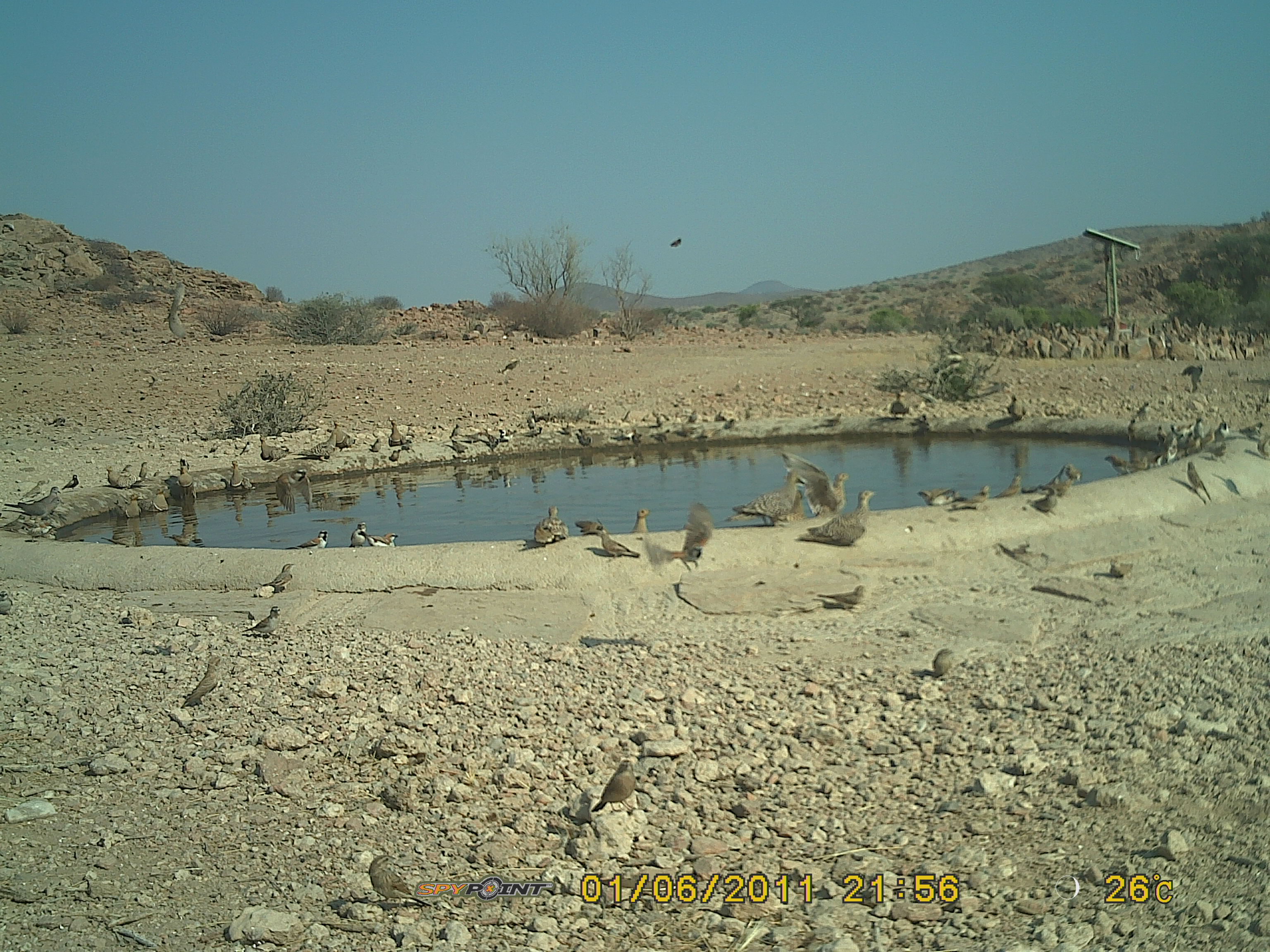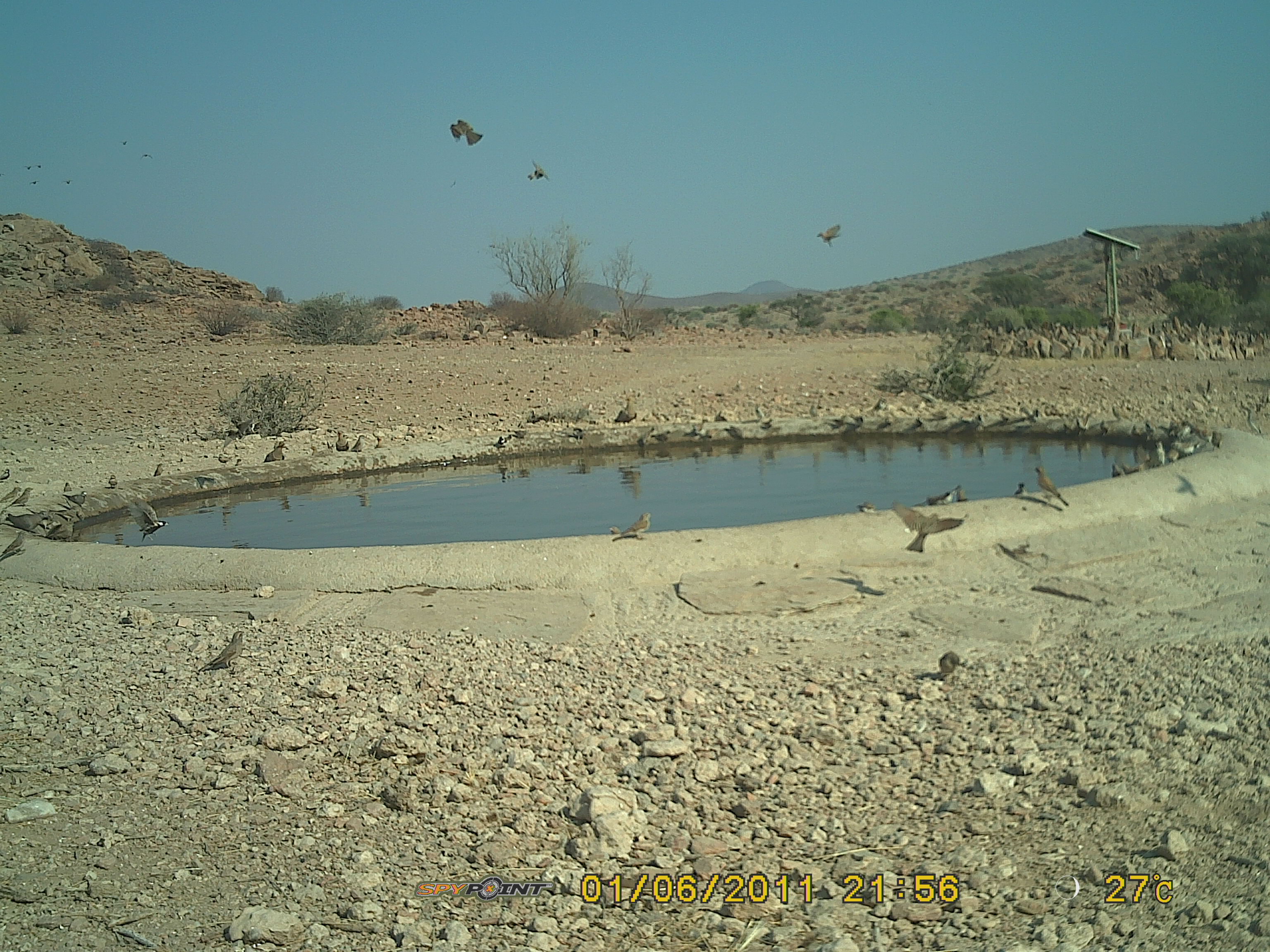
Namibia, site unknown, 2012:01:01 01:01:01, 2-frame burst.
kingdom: Animalia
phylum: Chordata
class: Aves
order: Pterocliformes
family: Pteroclidae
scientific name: Pteroclidae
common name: sandgrouse